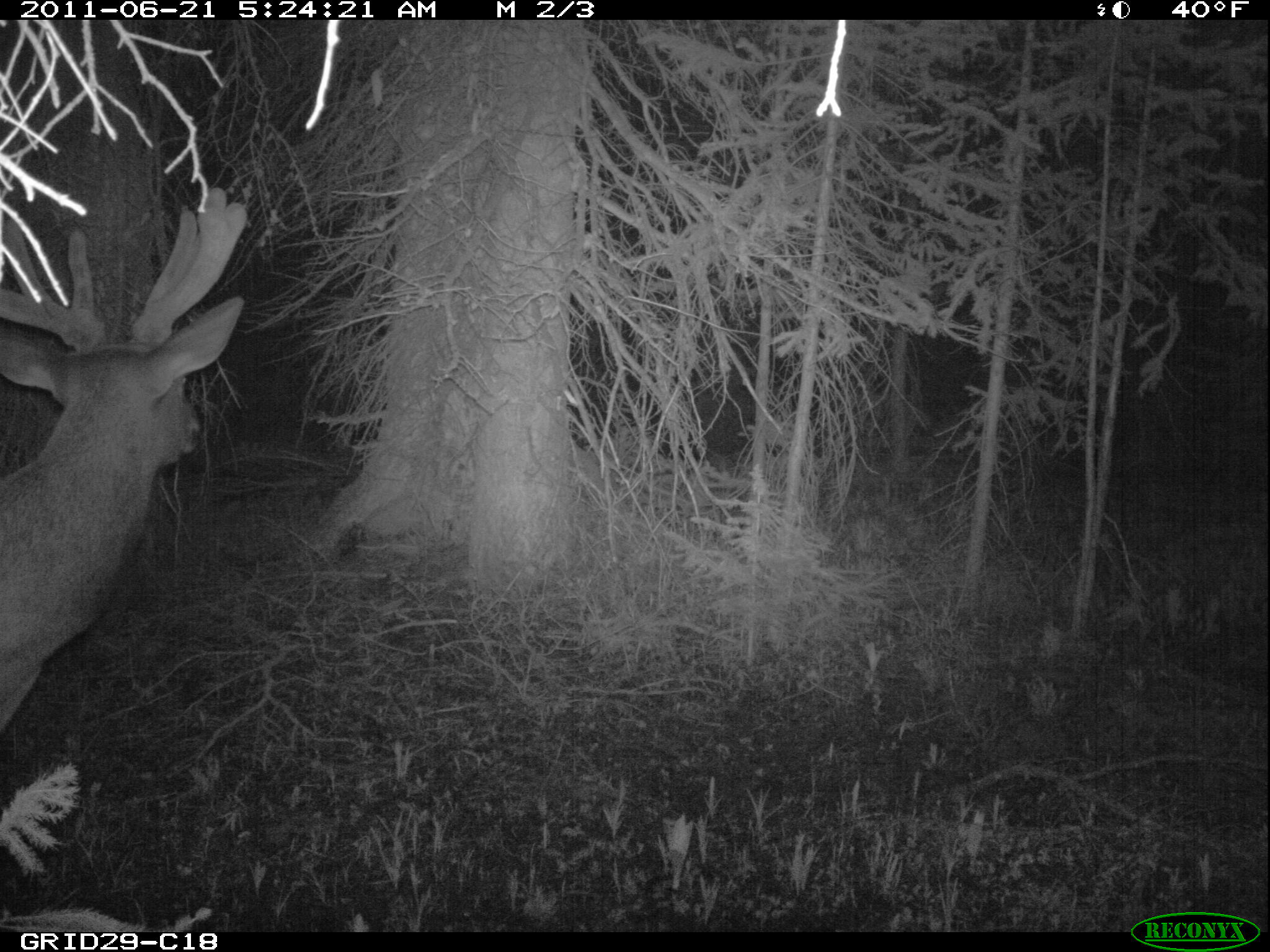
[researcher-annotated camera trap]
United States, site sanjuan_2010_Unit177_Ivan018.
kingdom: Animalia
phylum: Chordata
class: Mammalia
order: Artiodactyla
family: Cervidae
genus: Cervus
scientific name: Cervus elaphus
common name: red deer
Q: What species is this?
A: Cervus elaphus (red deer).